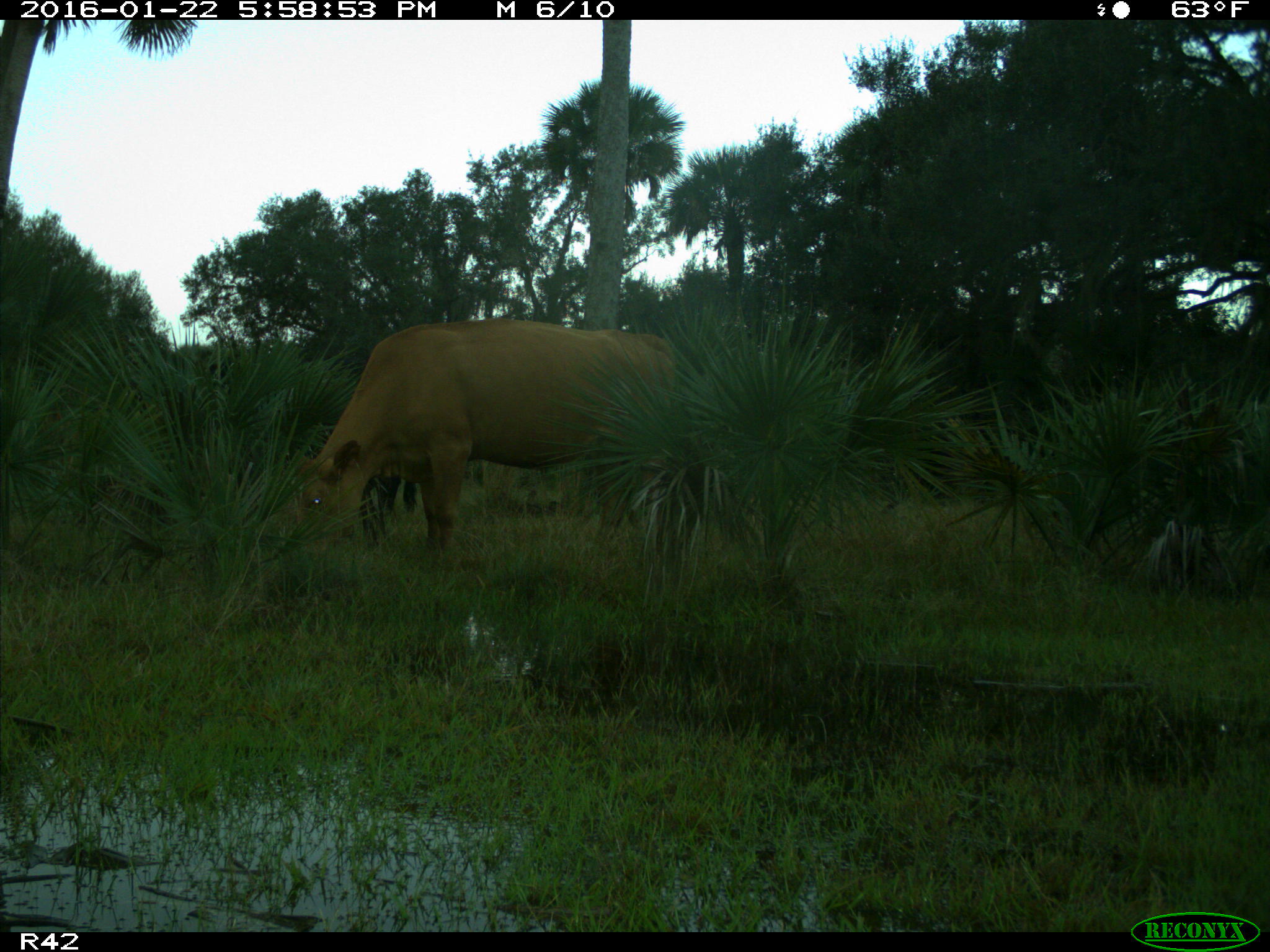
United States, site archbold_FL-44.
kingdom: Animalia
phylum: Chordata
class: Mammalia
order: Artiodactyla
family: Bovidae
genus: Bos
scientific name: Bos taurus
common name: domestic cow